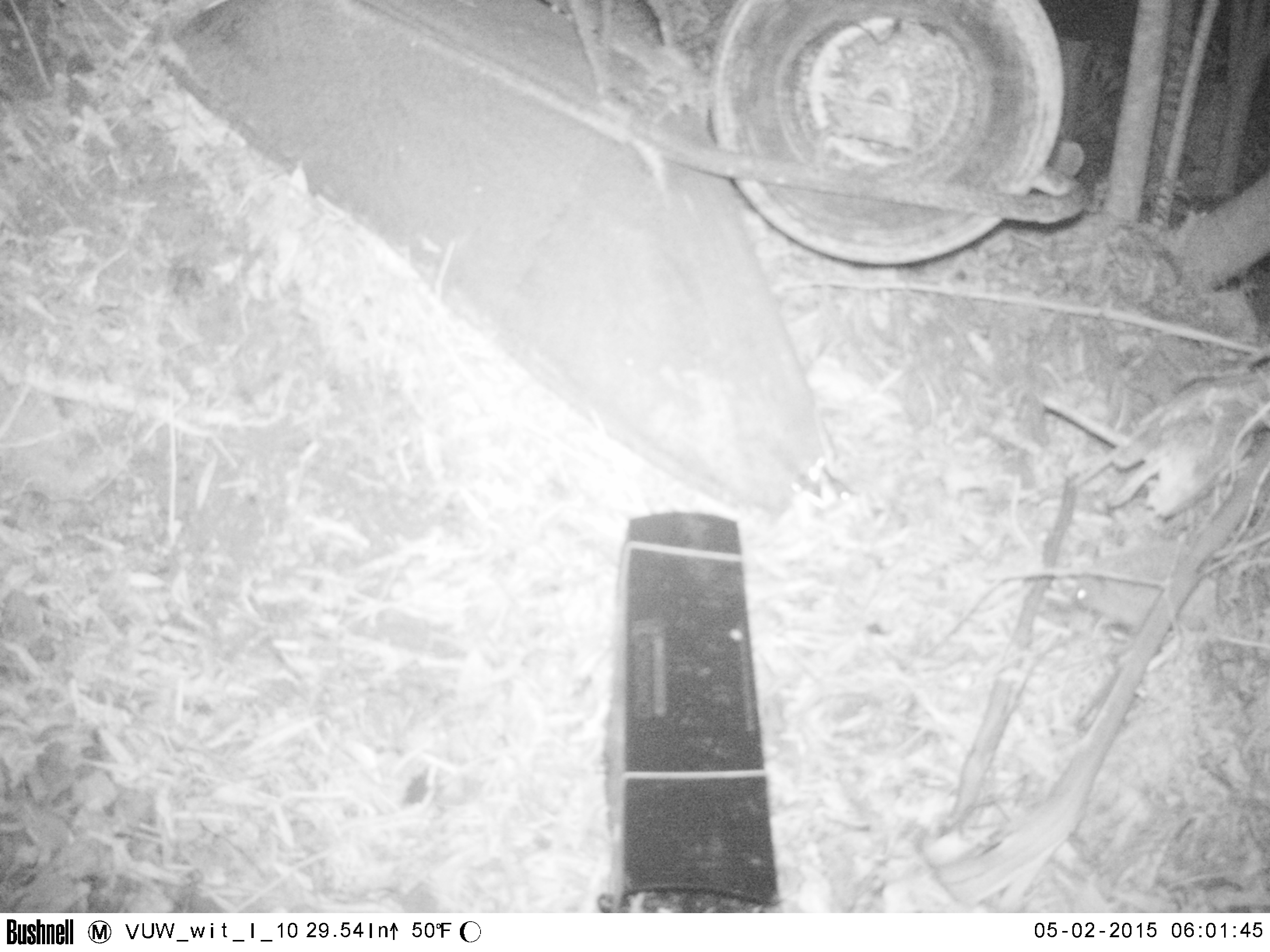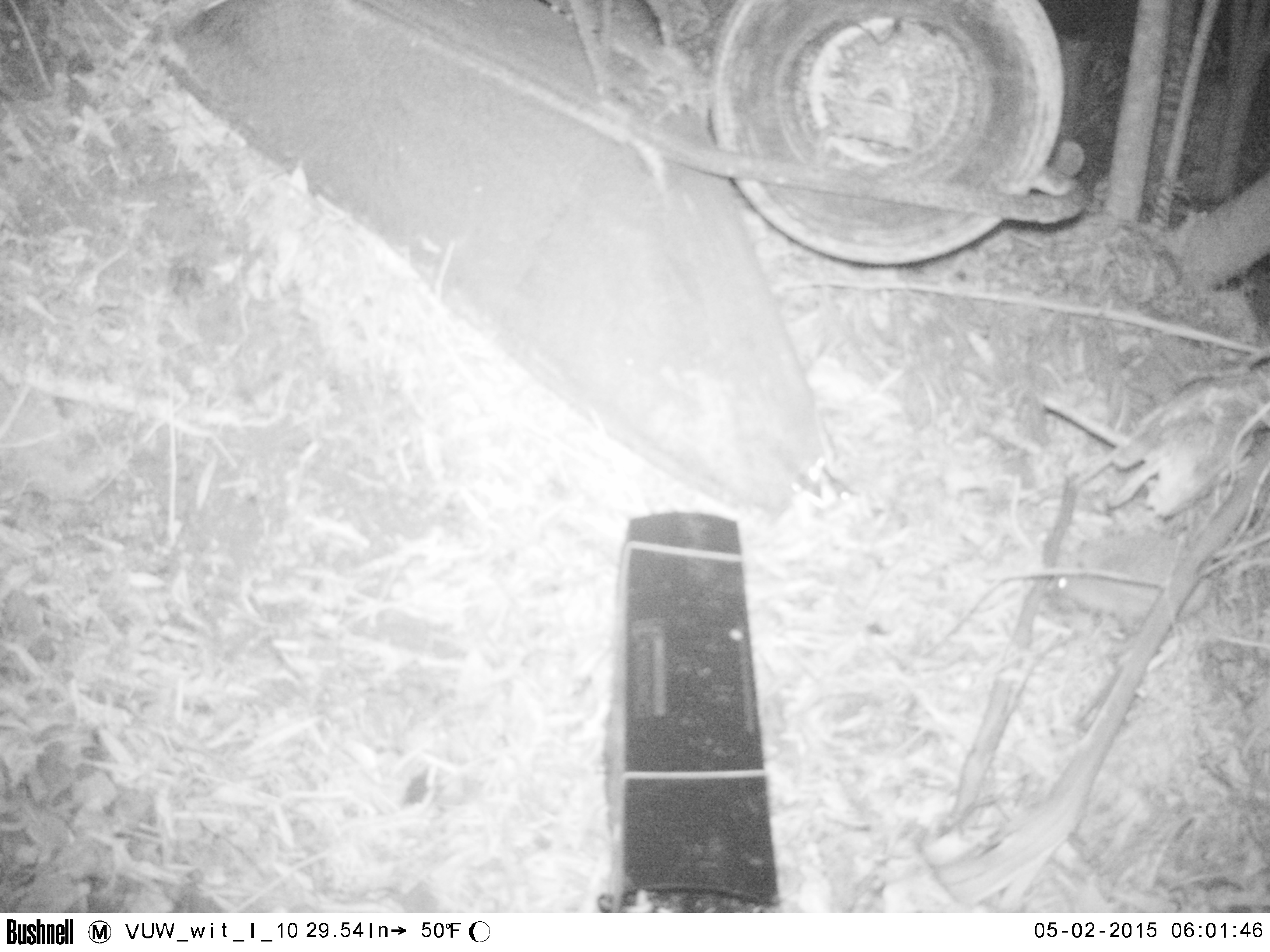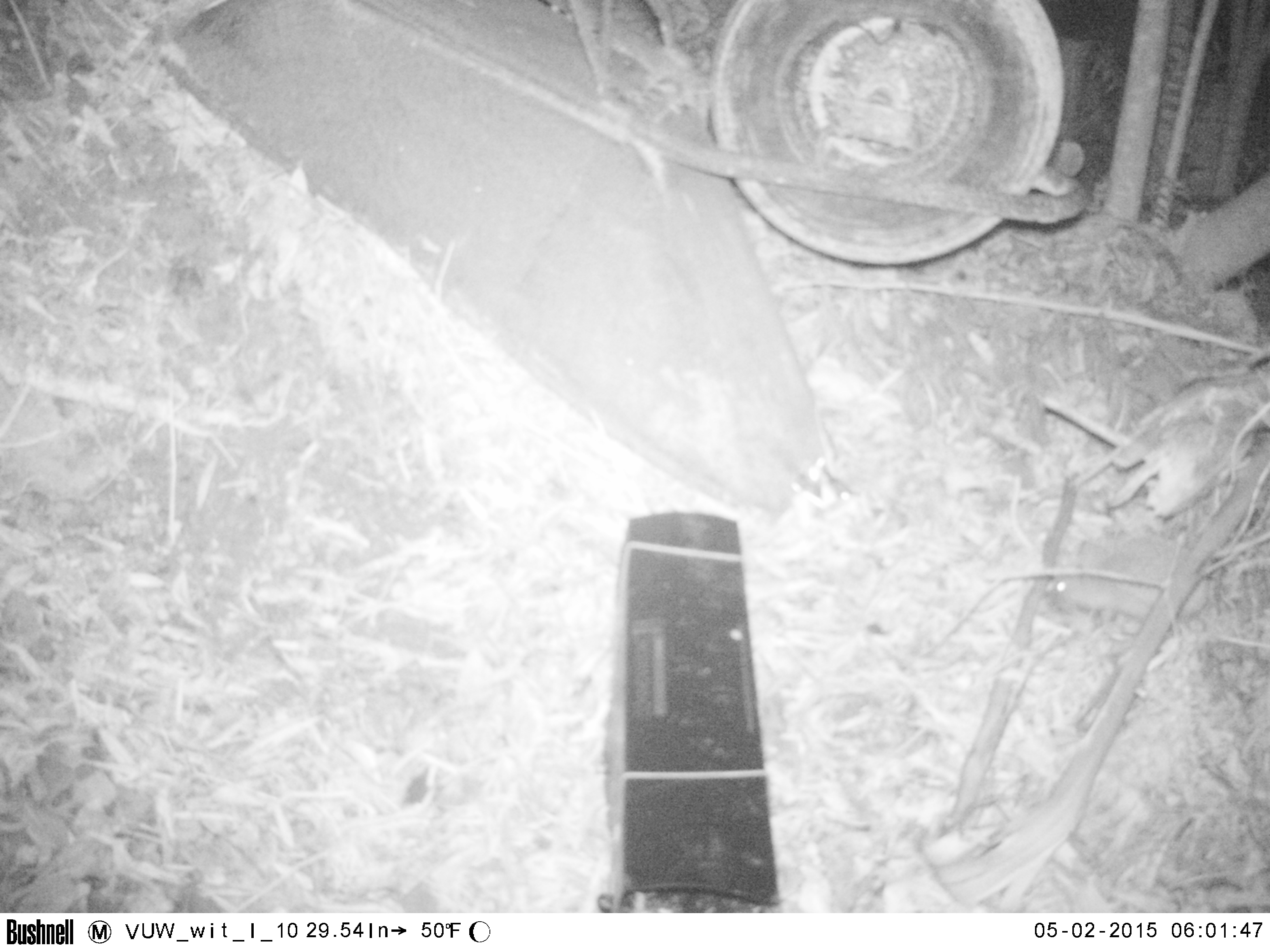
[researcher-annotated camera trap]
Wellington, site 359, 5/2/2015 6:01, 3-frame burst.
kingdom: Animalia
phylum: Chordata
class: Mammalia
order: Eulipotyphla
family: Erinaceidae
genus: Erinaceus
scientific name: Erinaceus europaeus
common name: hedgehog